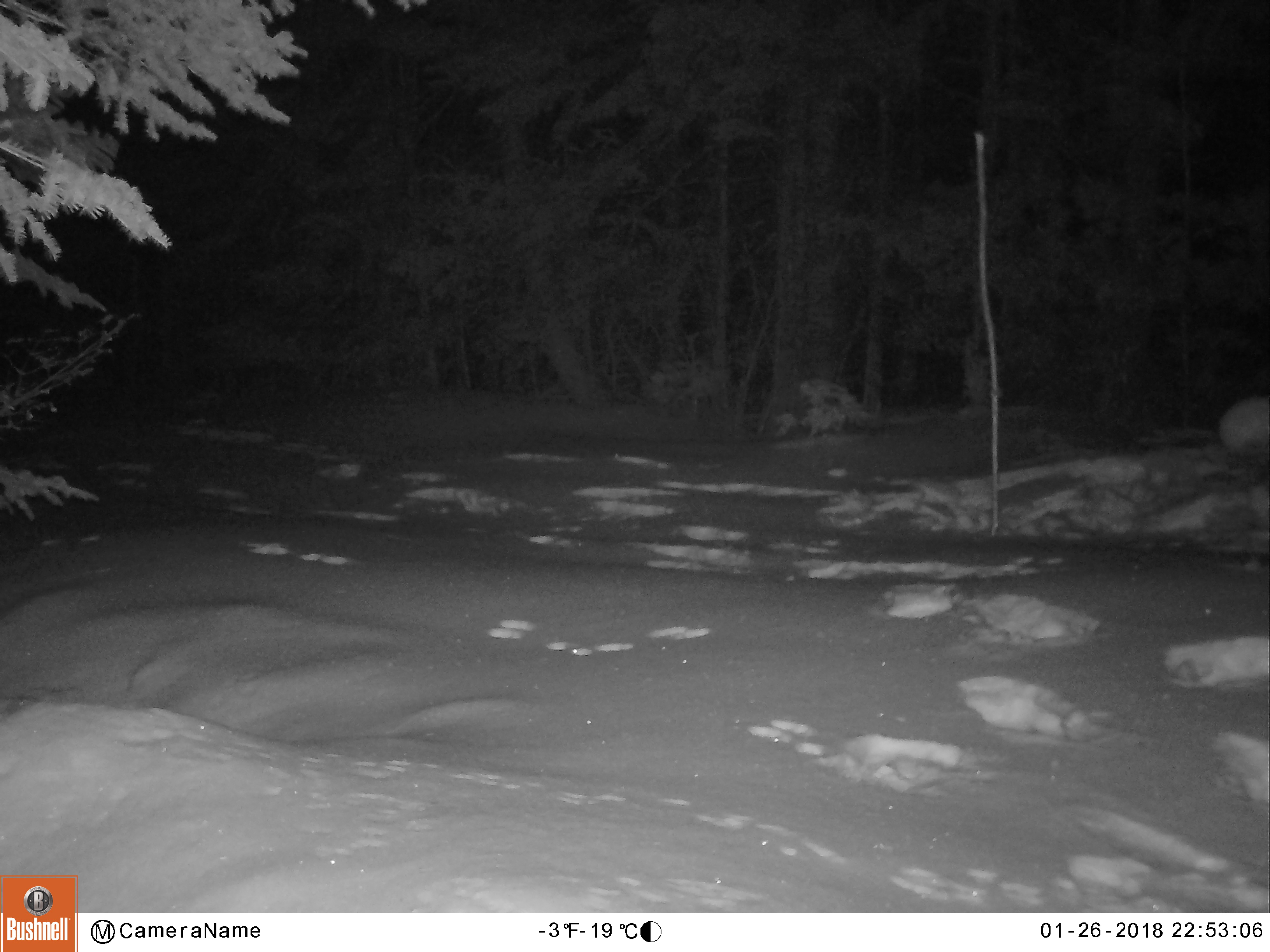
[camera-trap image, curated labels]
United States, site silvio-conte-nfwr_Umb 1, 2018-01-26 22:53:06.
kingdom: Animalia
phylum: Chordata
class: Mammalia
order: Lagomorpha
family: Leporidae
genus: Lepus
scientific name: Lepus americanus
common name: snowshoe hare